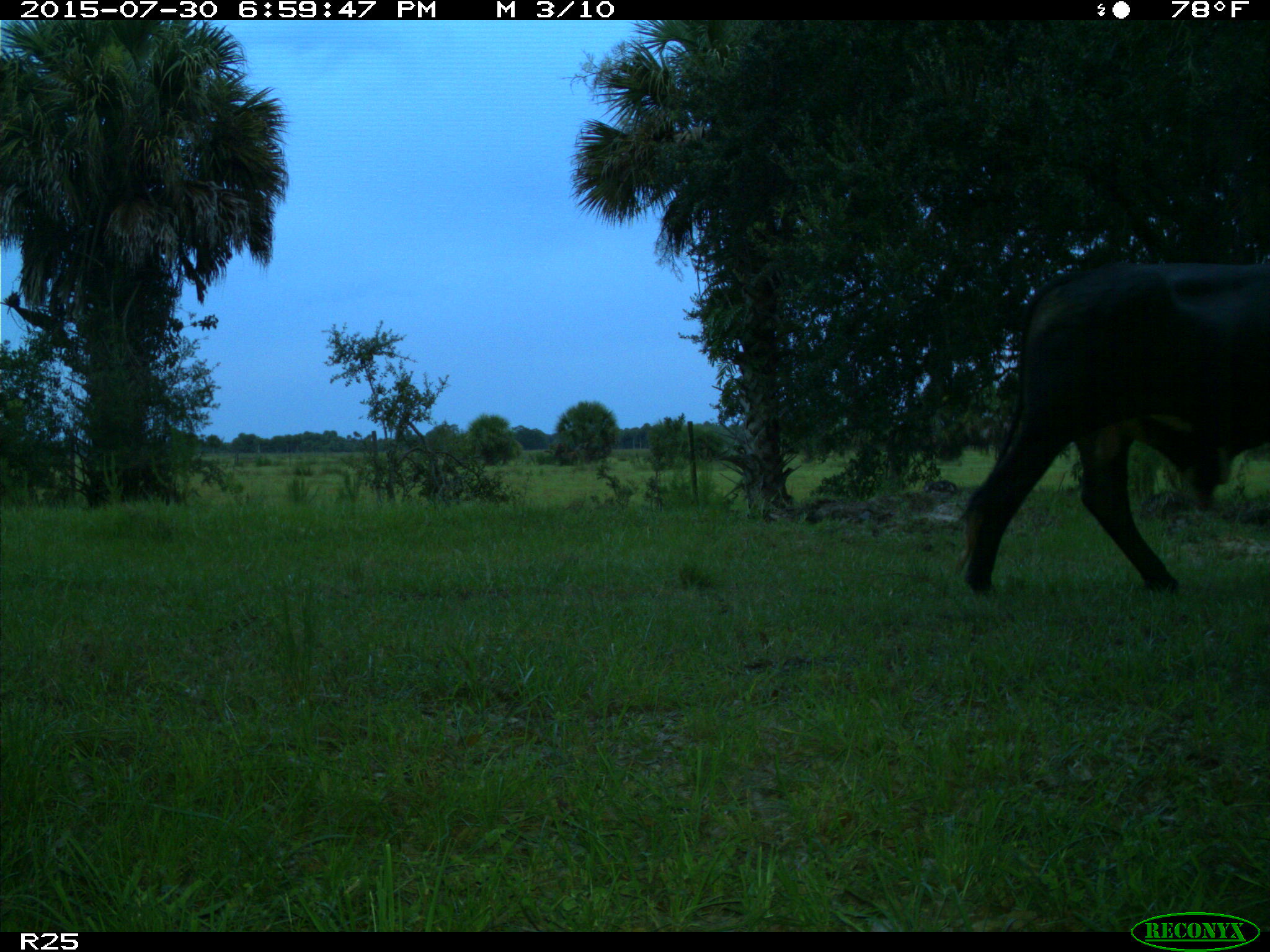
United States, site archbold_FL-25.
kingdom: Animalia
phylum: Chordata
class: Mammalia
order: Artiodactyla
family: Bovidae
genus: Bos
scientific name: Bos taurus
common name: domestic cow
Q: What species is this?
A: Bos taurus (domestic cow).